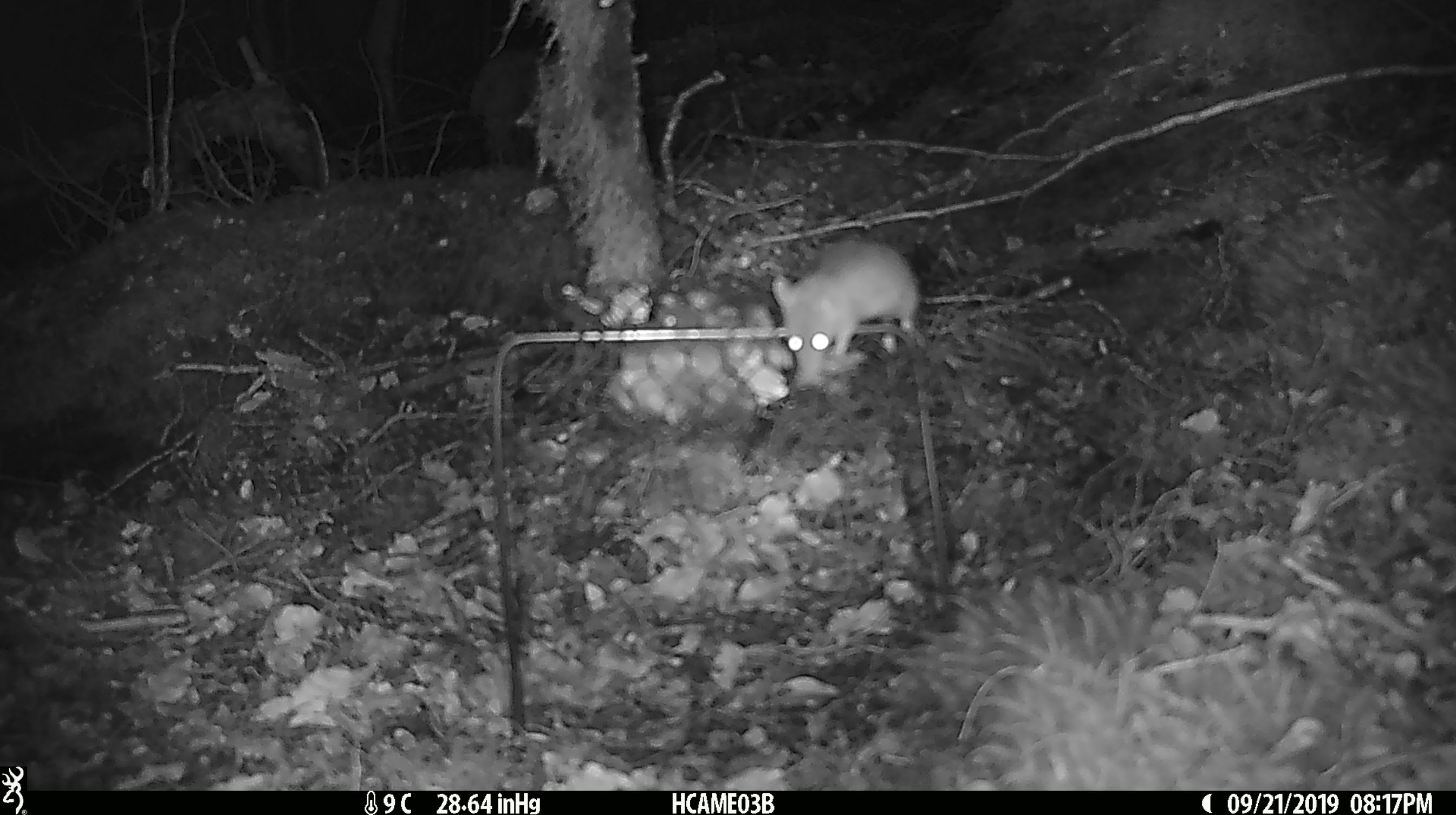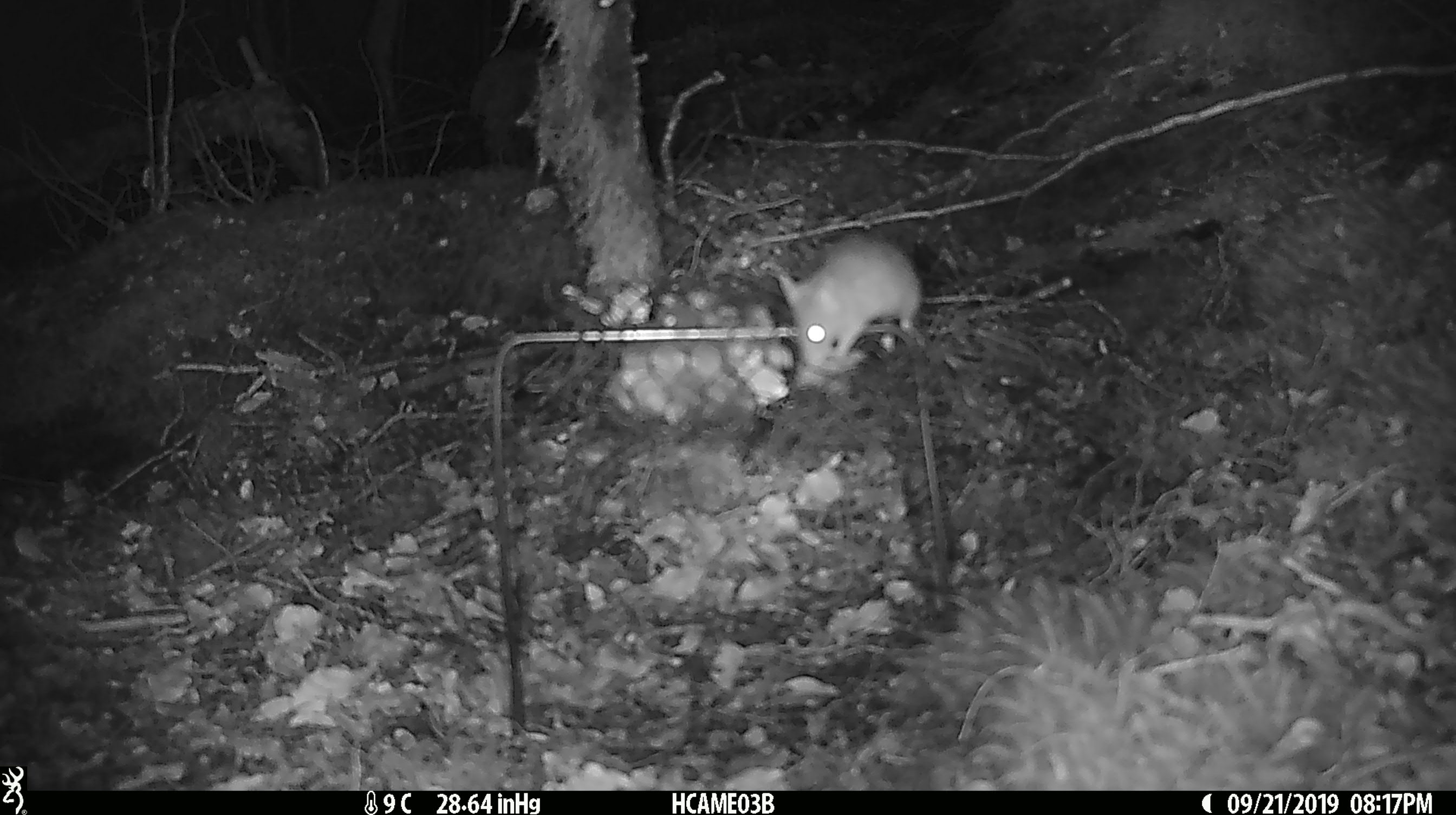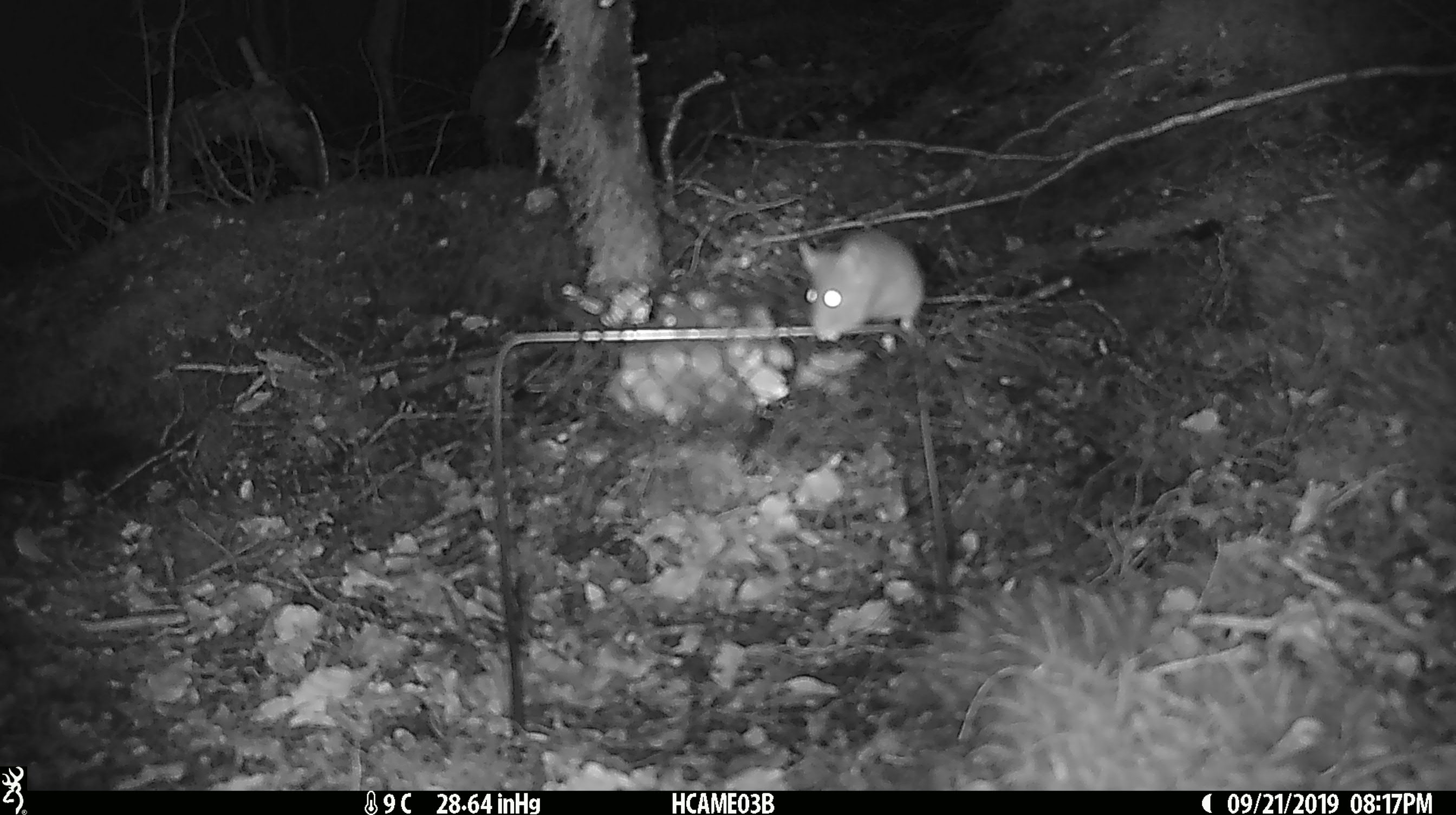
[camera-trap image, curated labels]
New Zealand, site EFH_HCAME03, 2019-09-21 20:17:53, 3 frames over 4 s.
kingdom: Animalia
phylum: Chordata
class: Mammalia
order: Rodentia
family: Muridae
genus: Mus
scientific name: Mus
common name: mouse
Mouse (Mus).